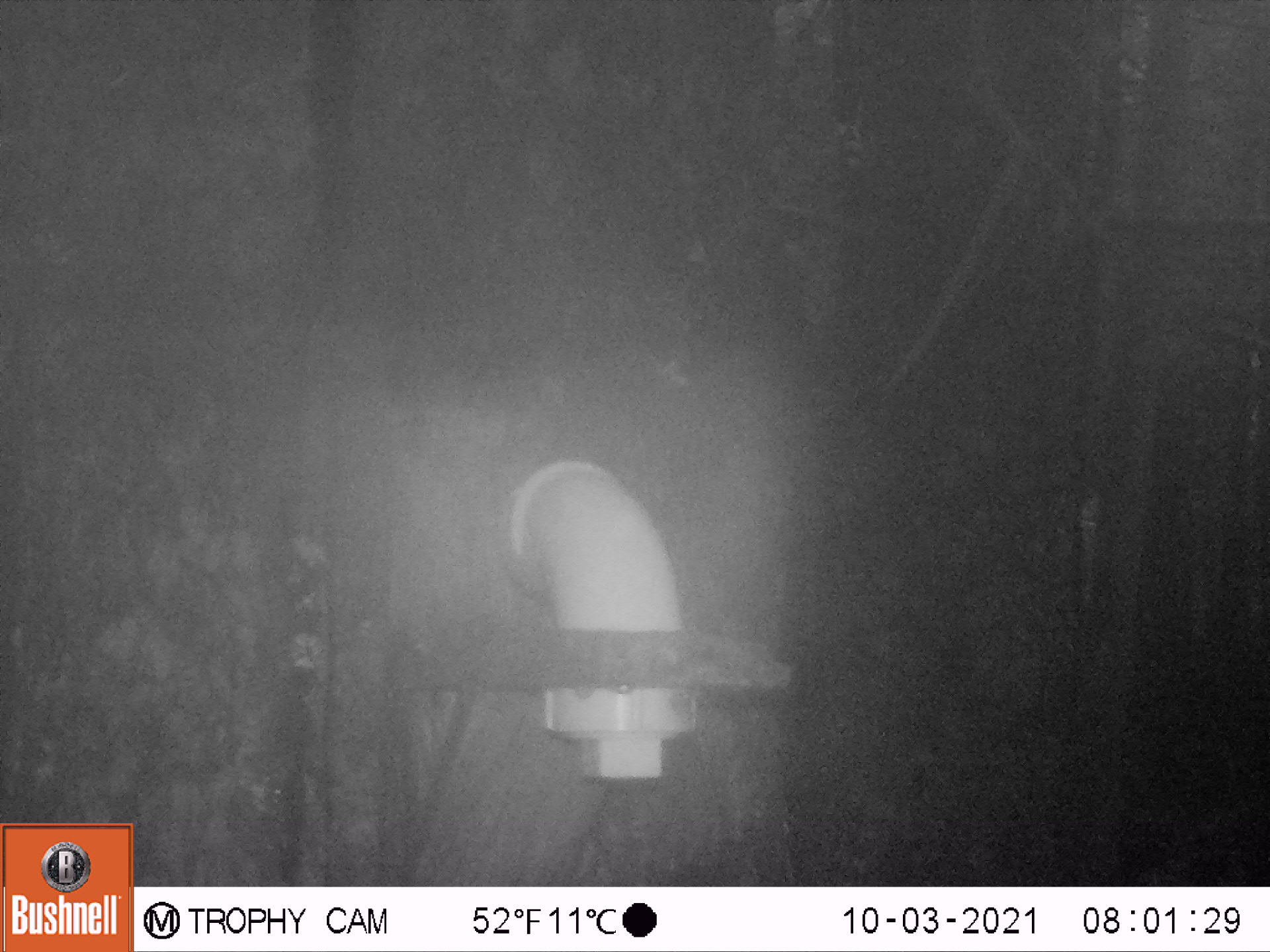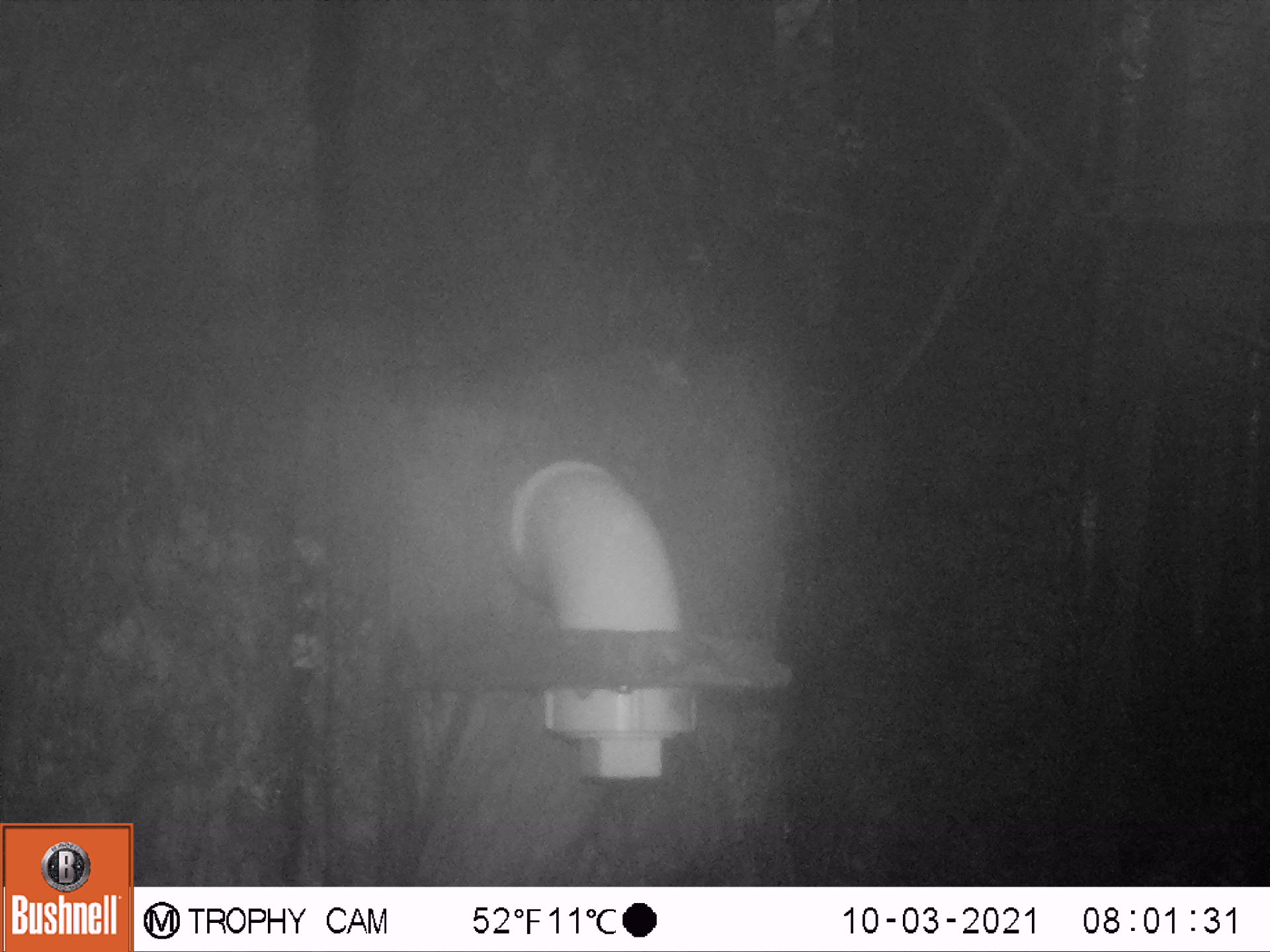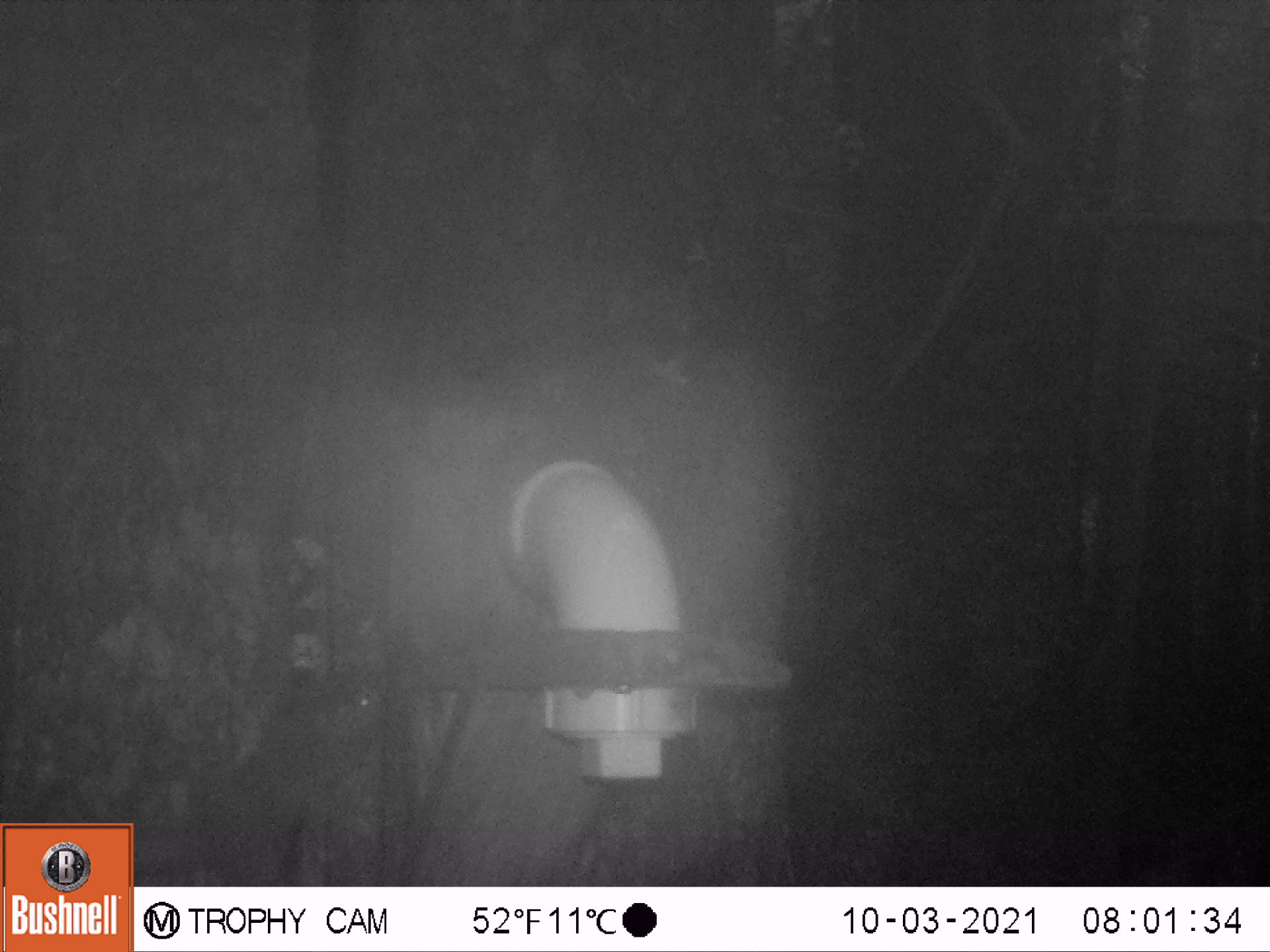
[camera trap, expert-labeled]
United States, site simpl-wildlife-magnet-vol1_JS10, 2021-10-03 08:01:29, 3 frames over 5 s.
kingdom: Animalia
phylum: Chordata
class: Mammalia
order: Rodentia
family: Sciuridae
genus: Tamiasciurus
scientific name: Tamiasciurus hudsonicus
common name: red squirrel